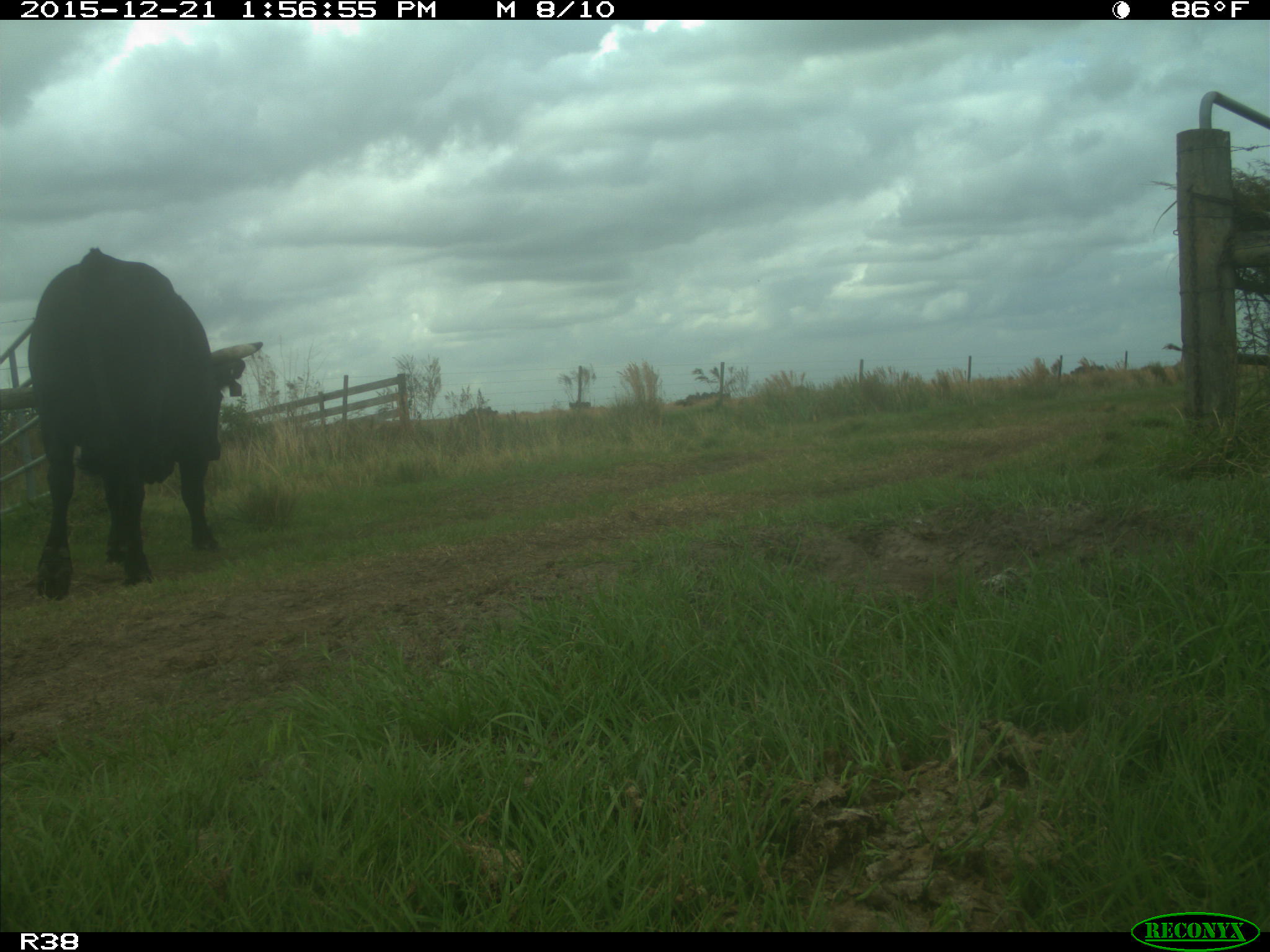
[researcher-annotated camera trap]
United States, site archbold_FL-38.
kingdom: Animalia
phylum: Chordata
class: Mammalia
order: Artiodactyla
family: Bovidae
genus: Bos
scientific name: Bos taurus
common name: domestic cow